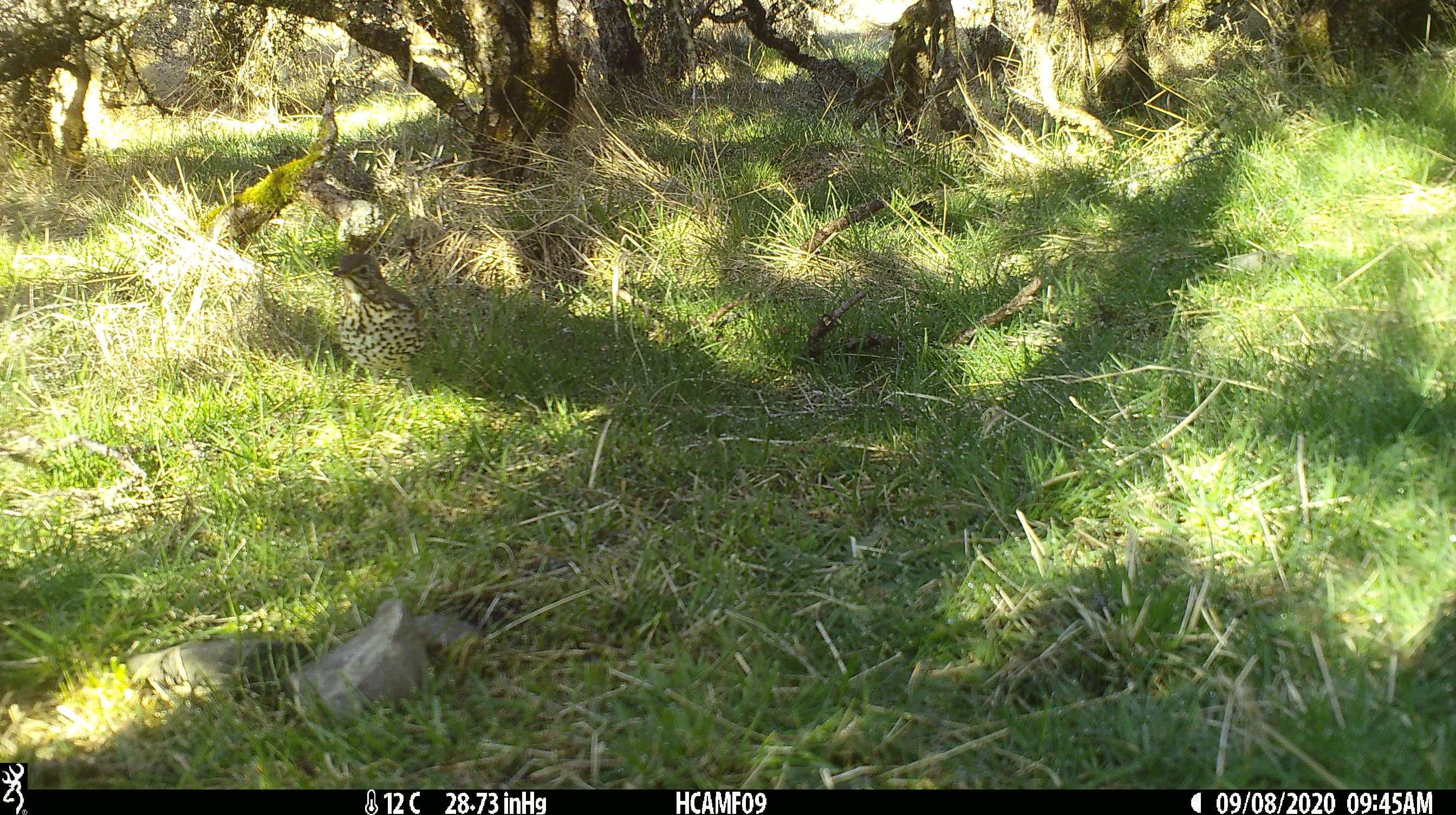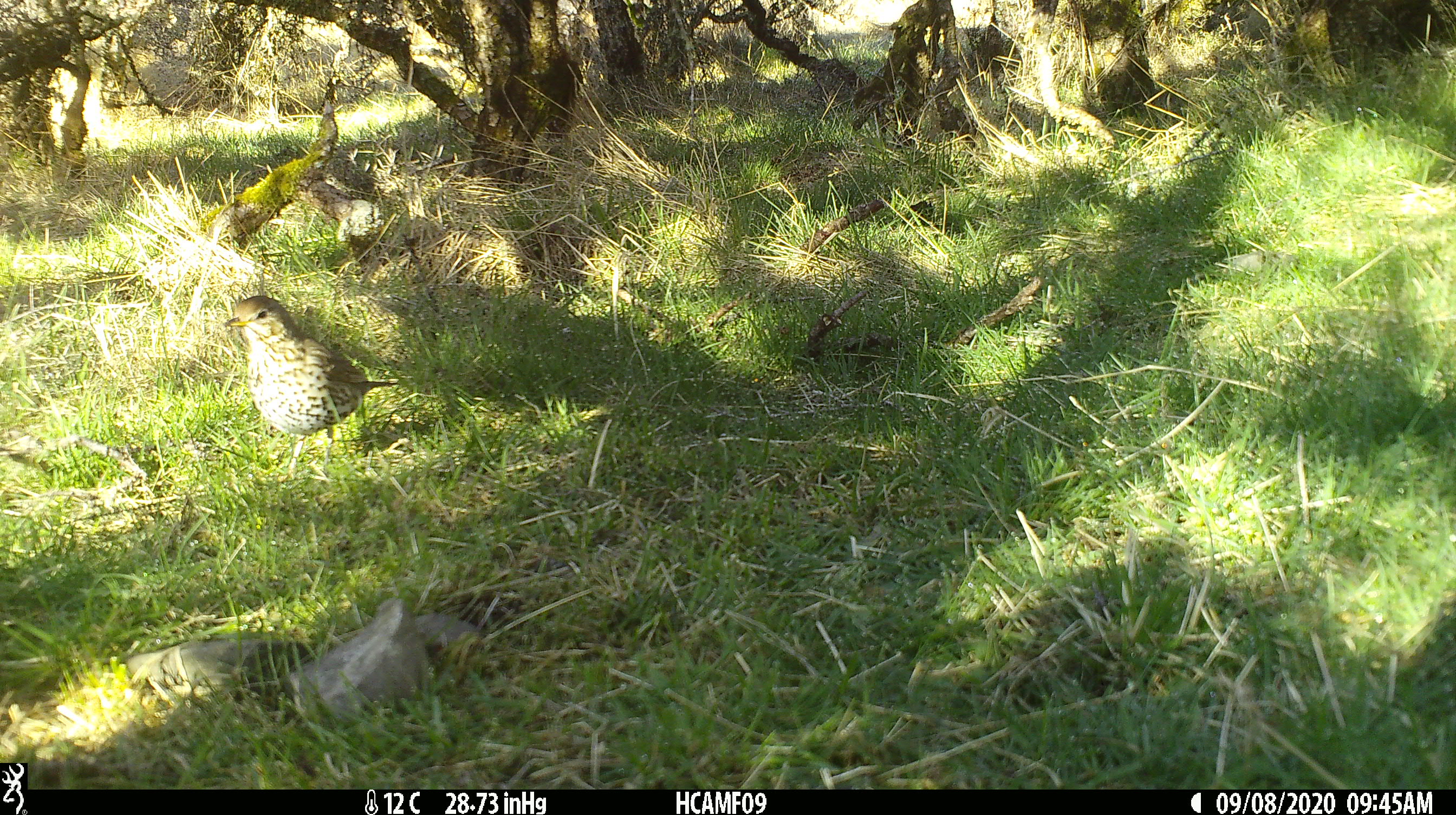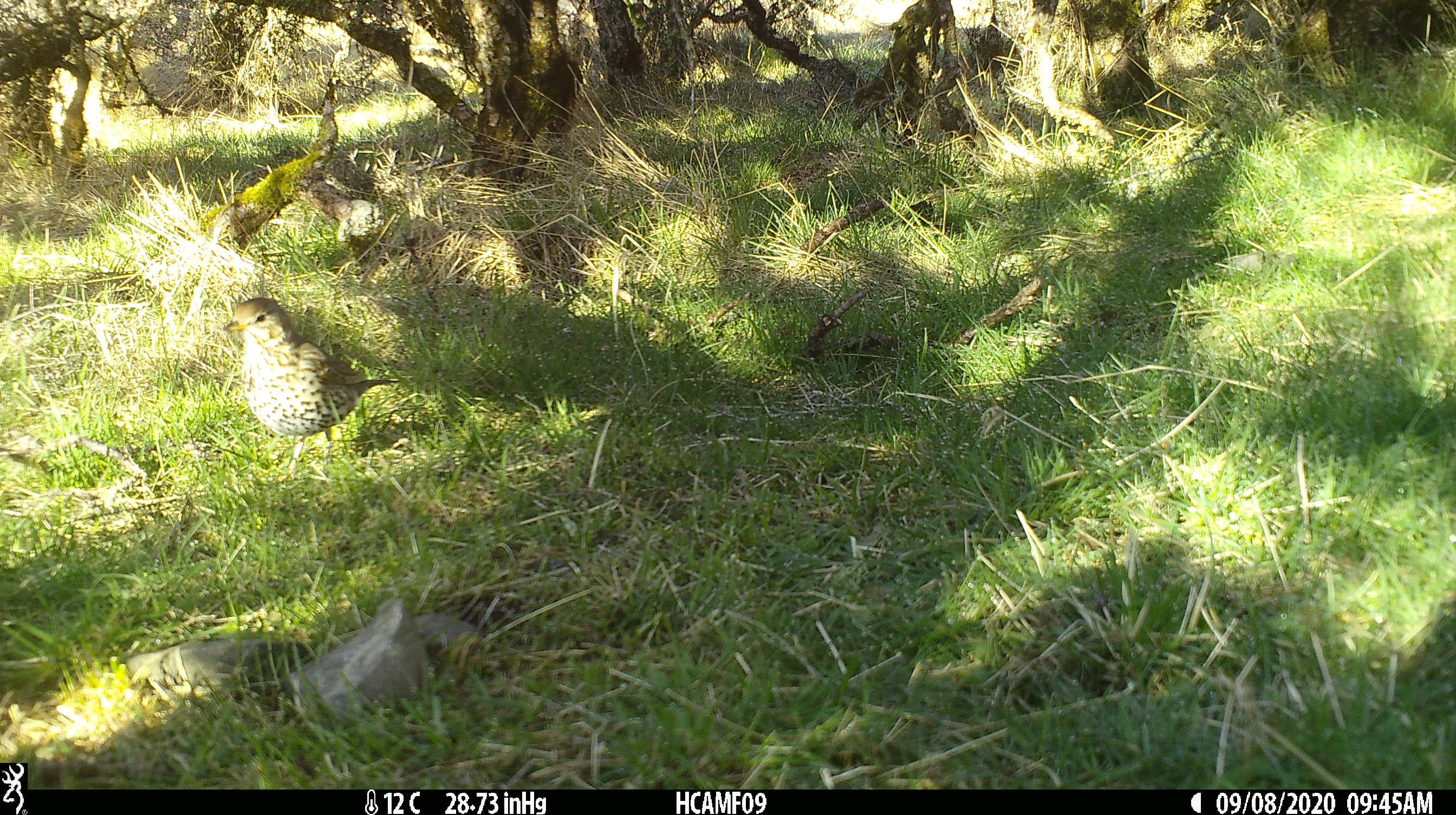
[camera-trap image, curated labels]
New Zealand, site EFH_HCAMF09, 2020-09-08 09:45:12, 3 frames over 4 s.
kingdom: Animalia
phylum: Chordata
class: Aves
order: Passeriformes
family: Turdidae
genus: Turdus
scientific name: Turdus philomelos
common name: song thrush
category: thrush